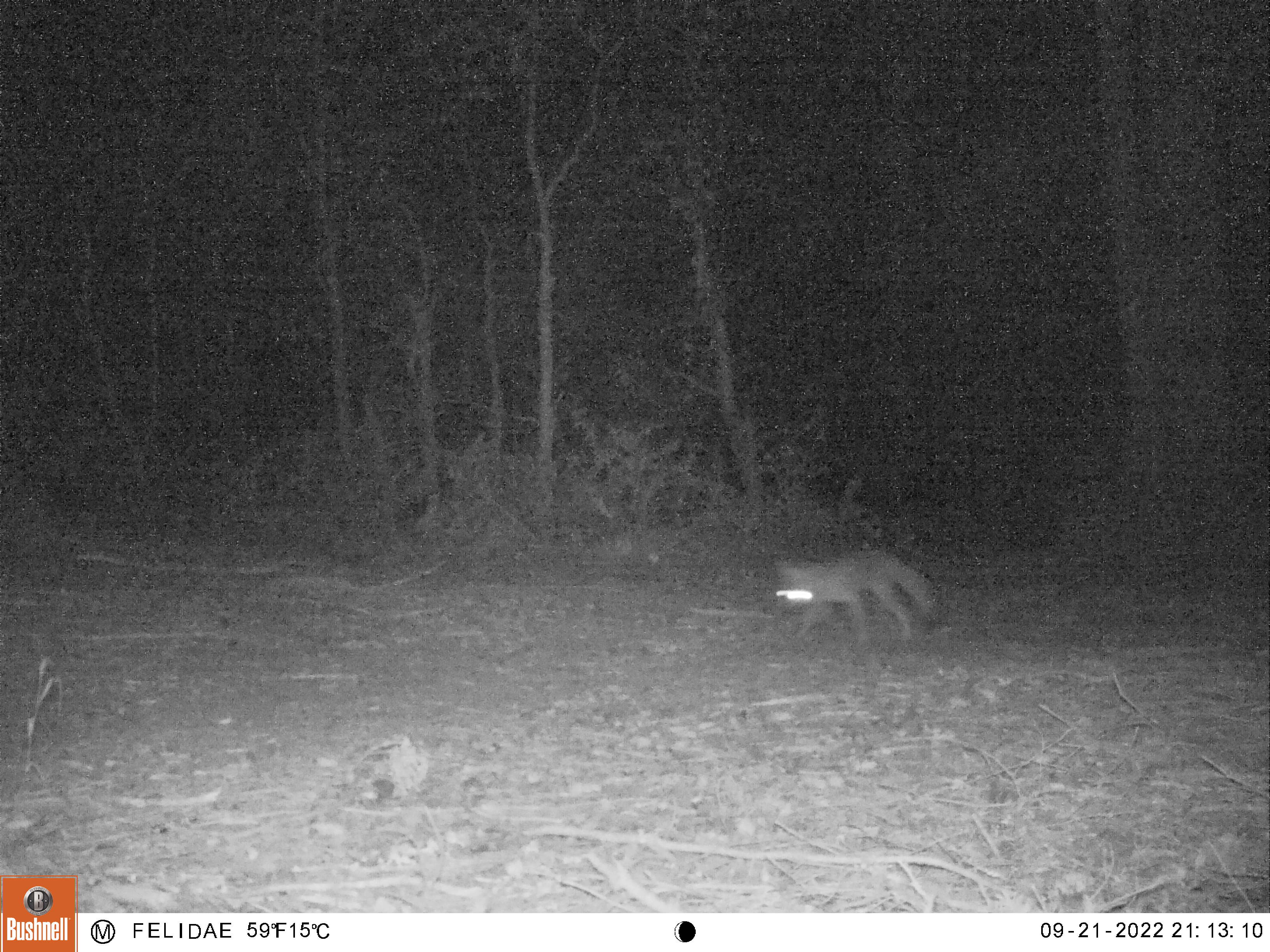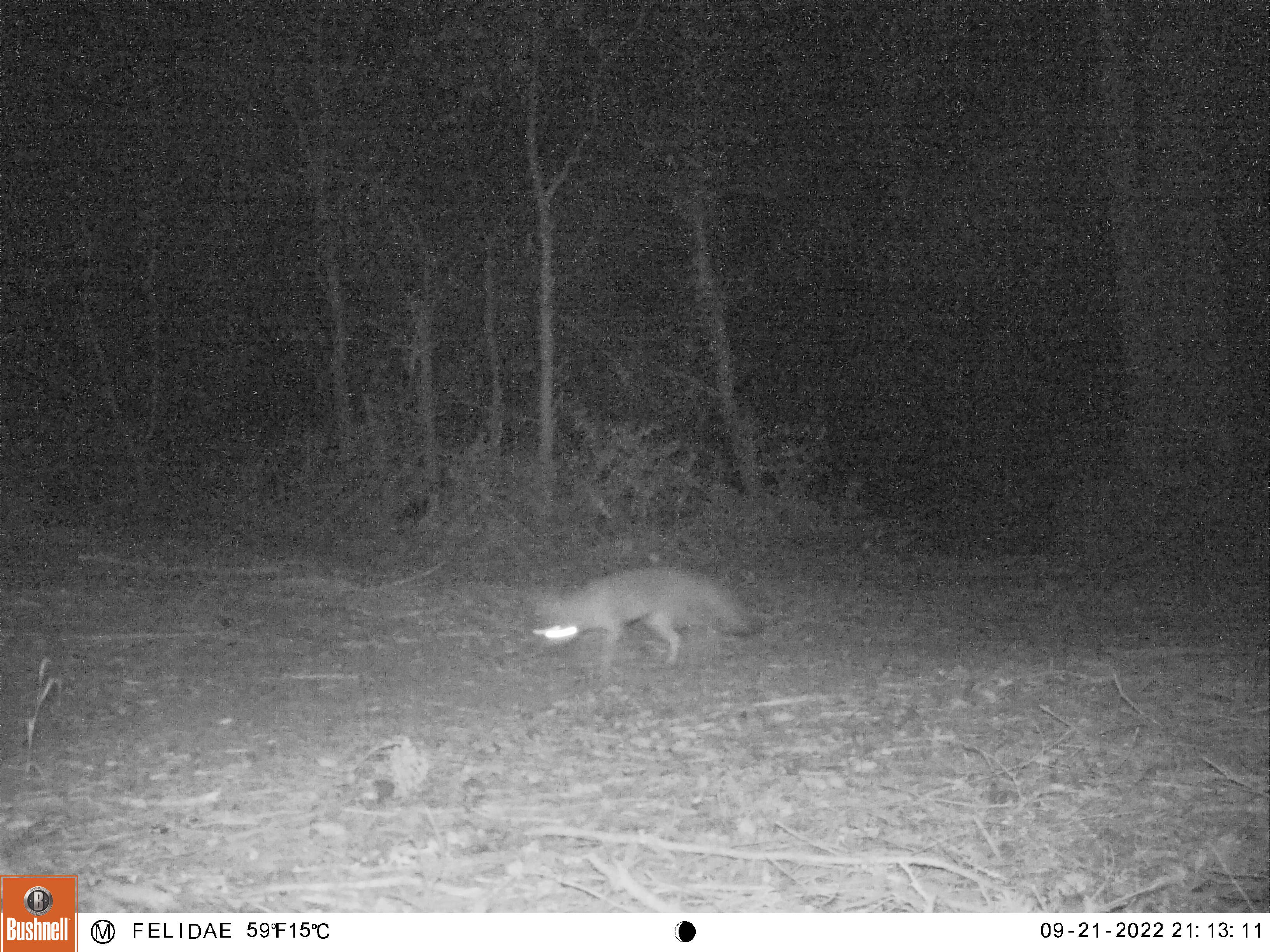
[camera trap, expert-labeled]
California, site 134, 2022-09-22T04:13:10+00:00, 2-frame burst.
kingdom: Animalia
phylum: Chordata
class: Mammalia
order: Carnivora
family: Canidae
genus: Urocyon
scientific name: Urocyon cinereoargenteus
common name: gray fox